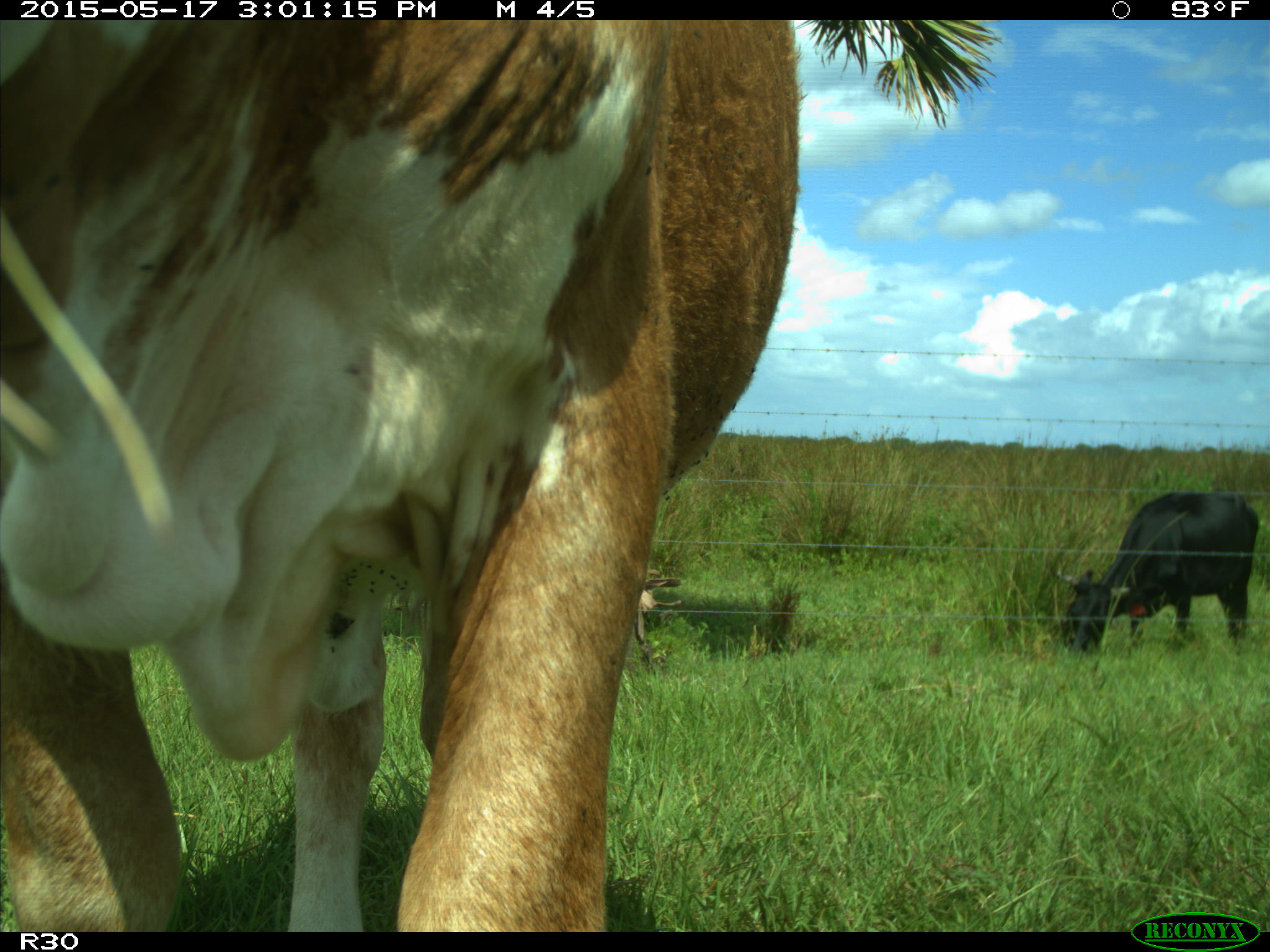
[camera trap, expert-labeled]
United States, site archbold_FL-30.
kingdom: Animalia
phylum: Chordata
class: Mammalia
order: Artiodactyla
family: Bovidae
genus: Bos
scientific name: Bos taurus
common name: domestic cow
Bos taurus (domestic cow).